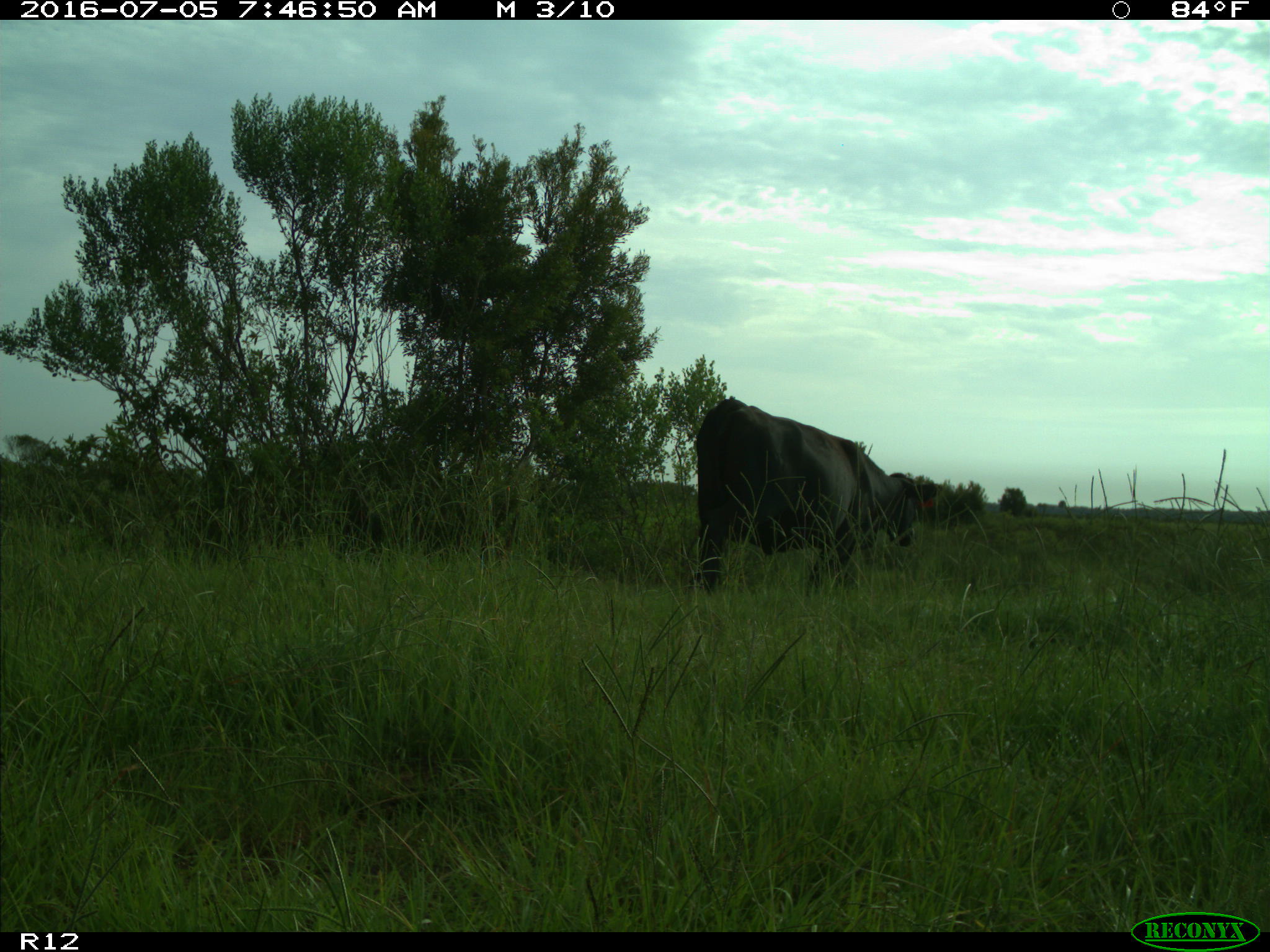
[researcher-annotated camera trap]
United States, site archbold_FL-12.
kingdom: Animalia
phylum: Chordata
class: Mammalia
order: Artiodactyla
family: Bovidae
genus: Bos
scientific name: Bos taurus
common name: domestic cow